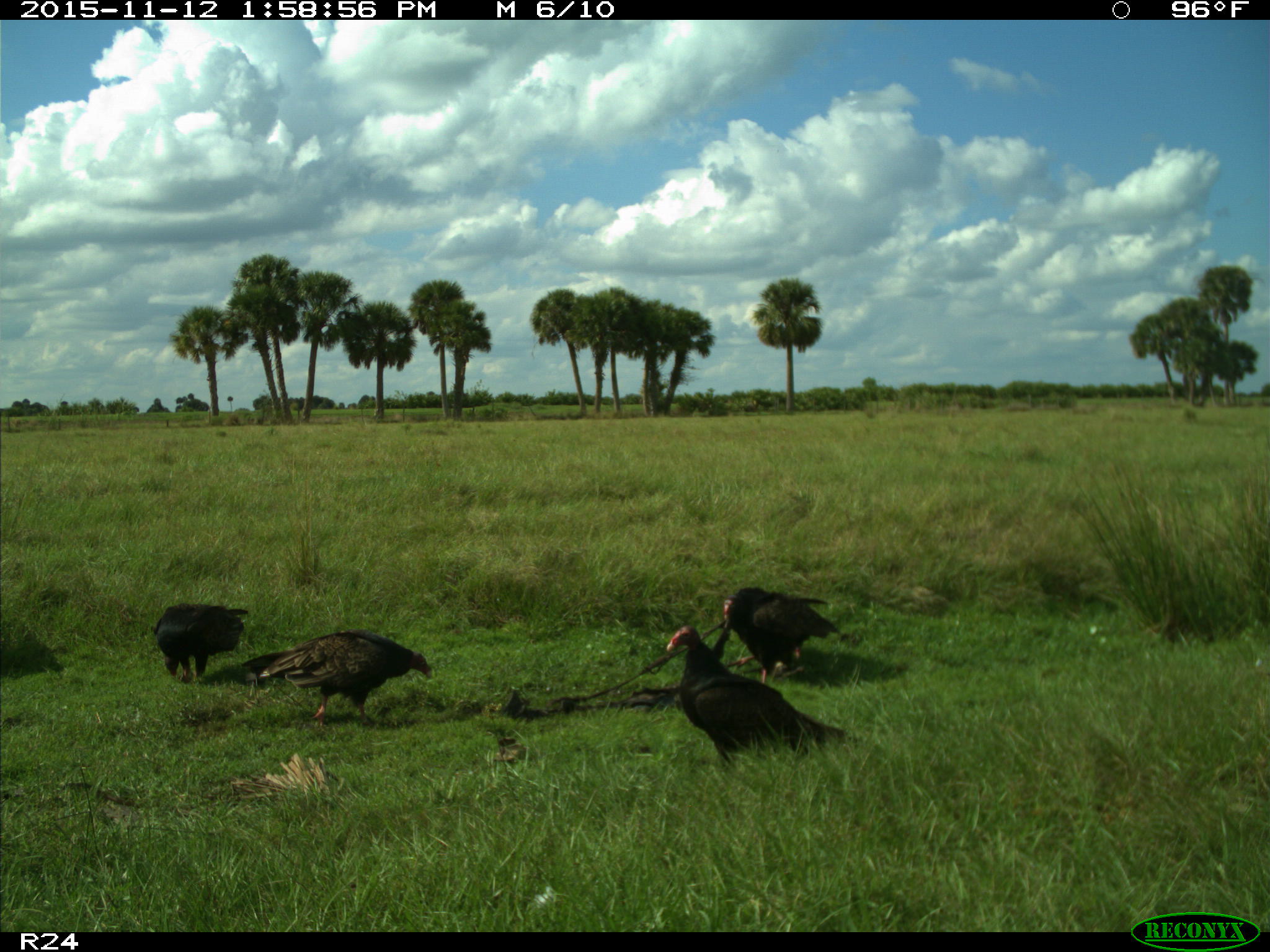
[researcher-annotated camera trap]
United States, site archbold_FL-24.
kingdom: Animalia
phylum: Chordata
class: Aves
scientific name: Aves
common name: birds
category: unidentified bird